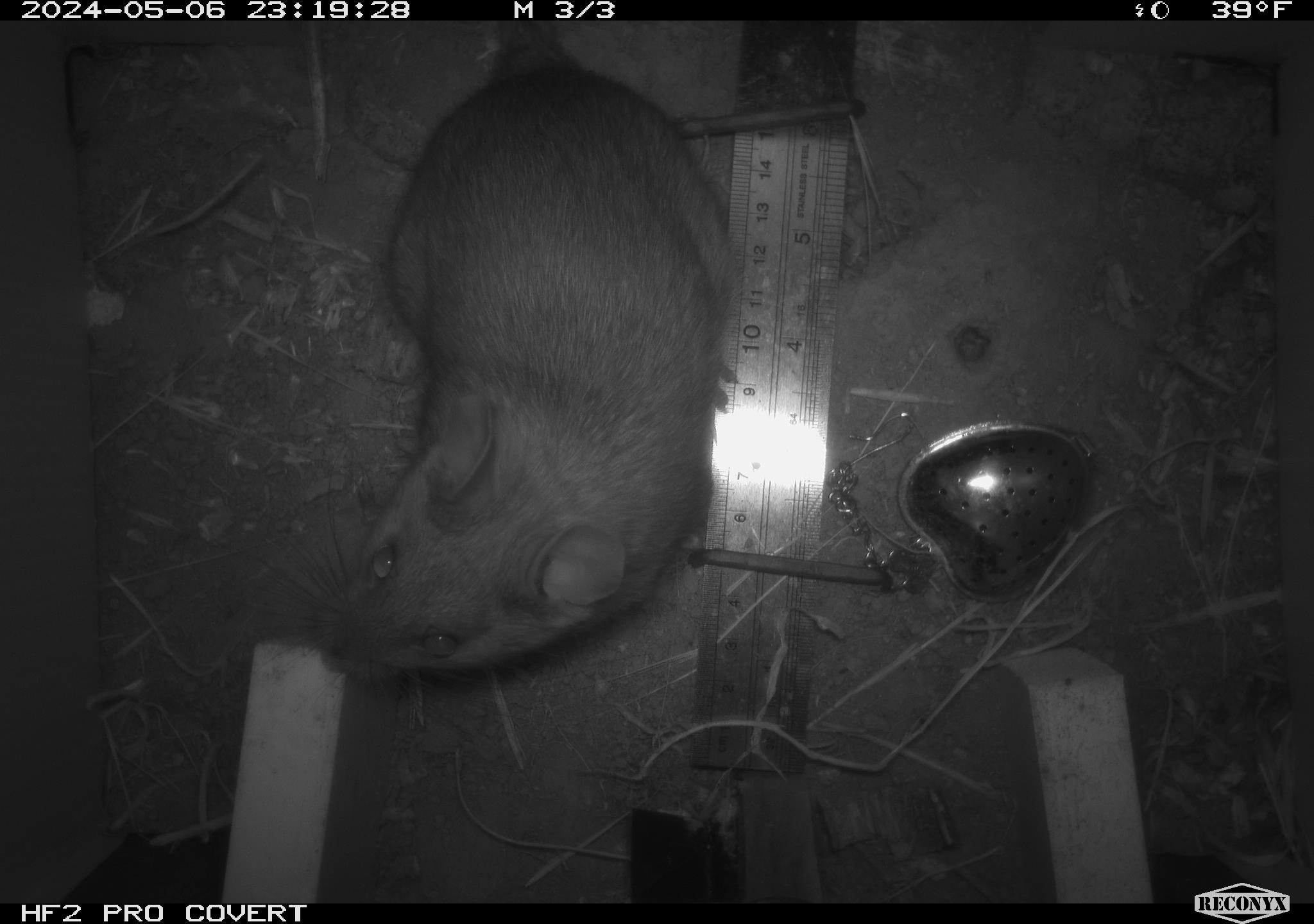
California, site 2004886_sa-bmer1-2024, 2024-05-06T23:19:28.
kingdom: Animalia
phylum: Chordata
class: Mammalia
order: Rodentia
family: Muridae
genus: Rattus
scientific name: Rattus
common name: rat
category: rattus species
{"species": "rattus species (rat) (Rattus)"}